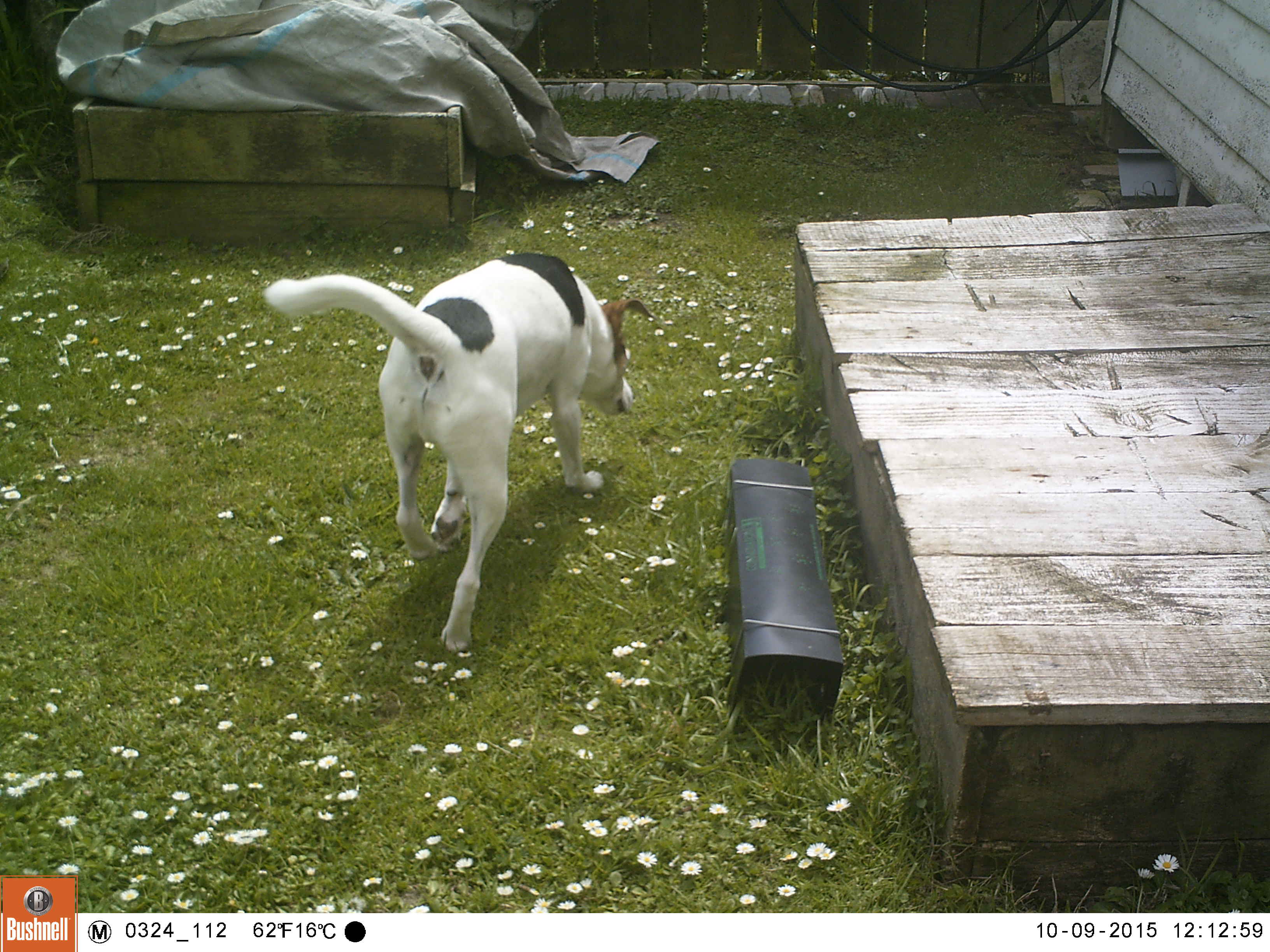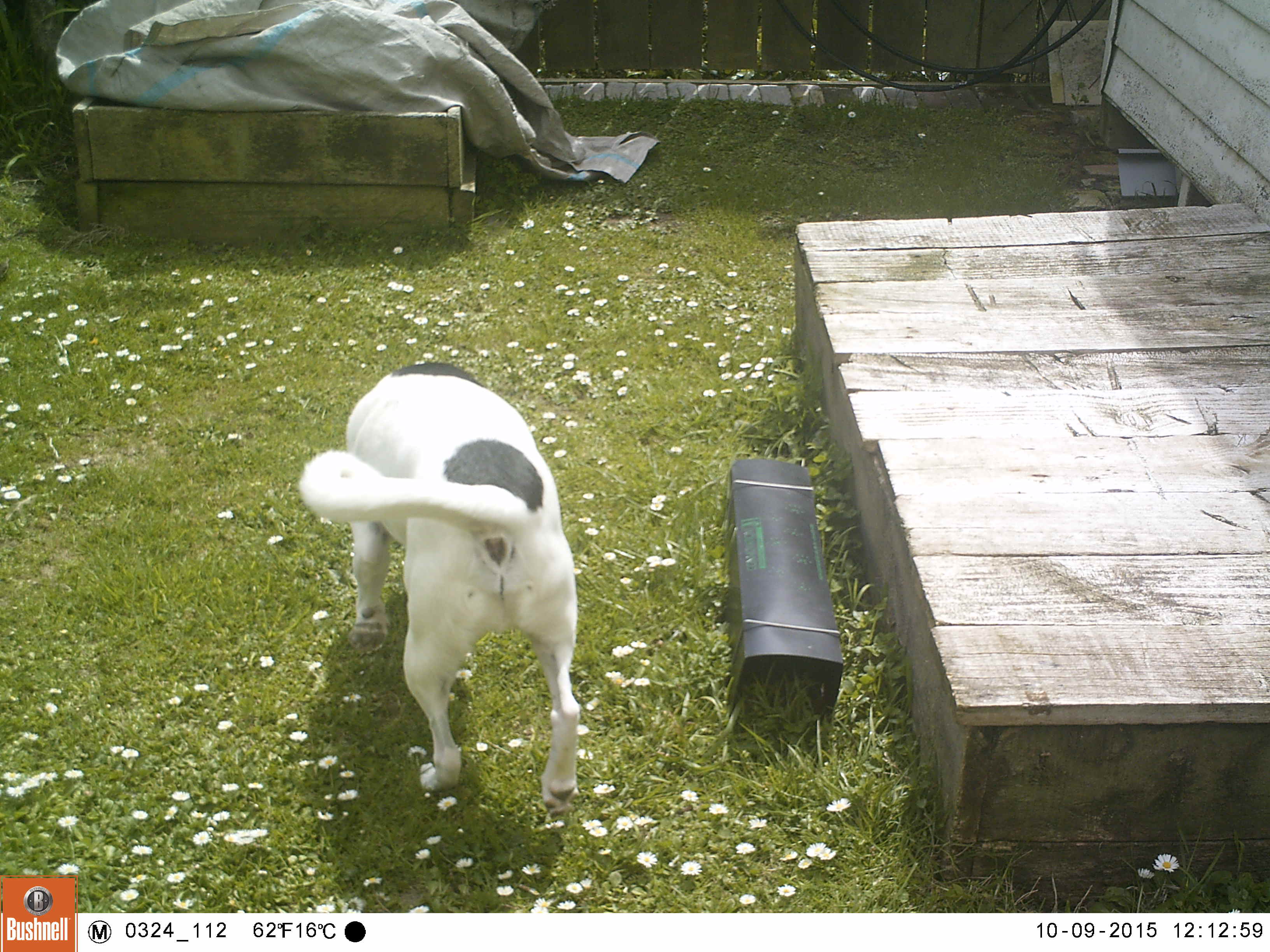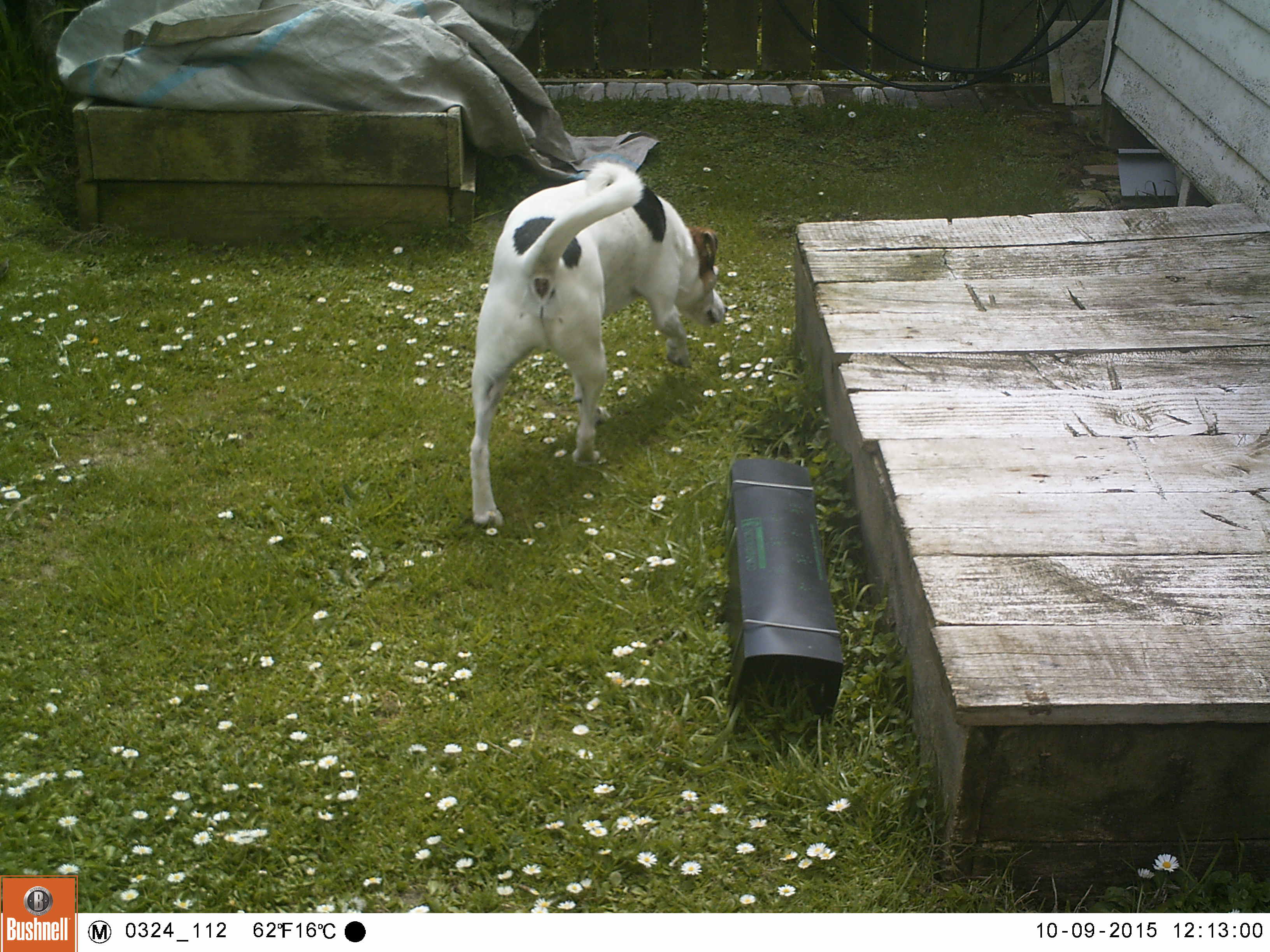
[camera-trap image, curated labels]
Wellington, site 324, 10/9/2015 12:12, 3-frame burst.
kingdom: Animalia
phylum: Chordata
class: Mammalia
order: Carnivora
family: Canidae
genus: Canis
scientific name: Canis familiaris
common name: dog